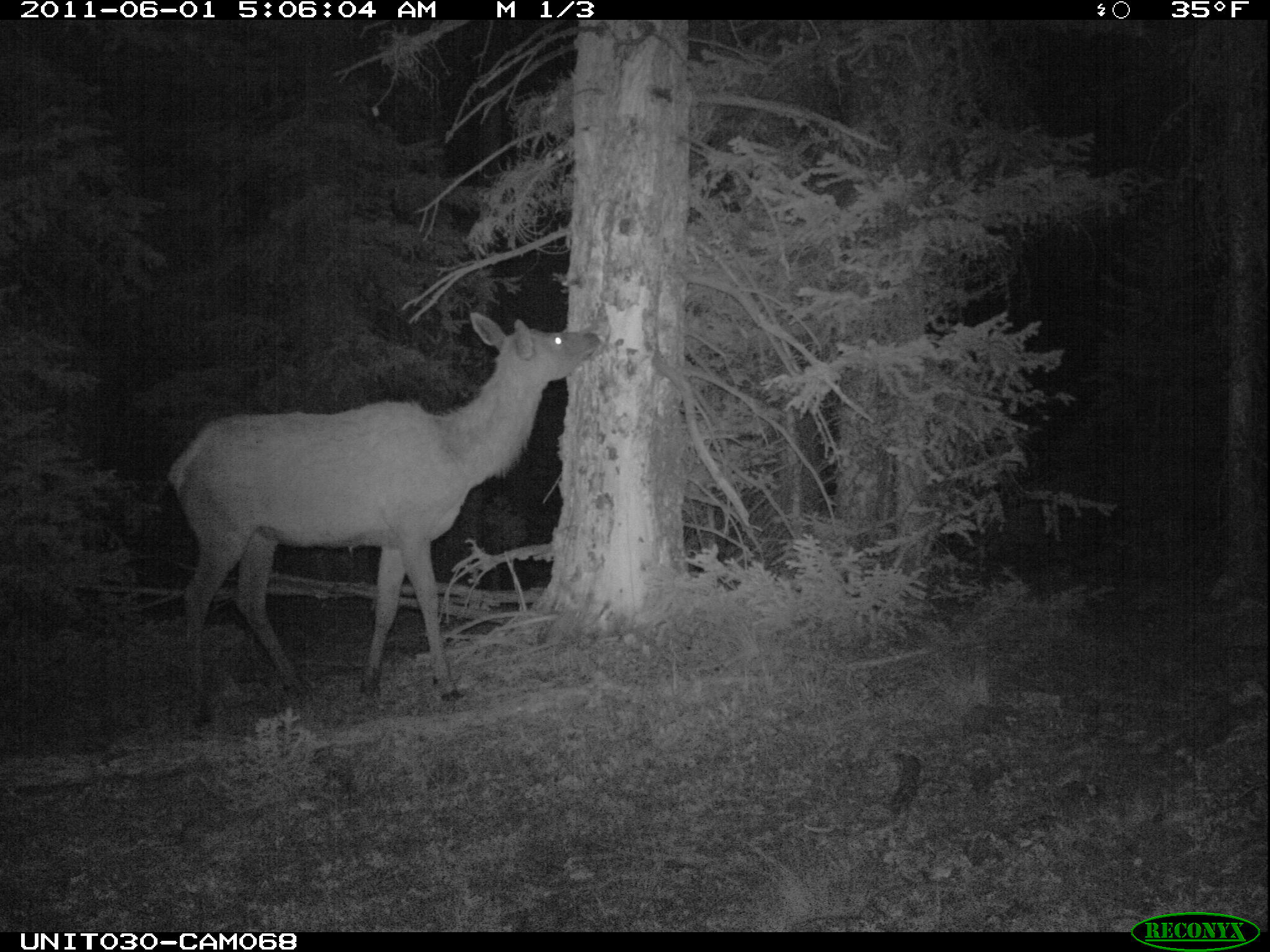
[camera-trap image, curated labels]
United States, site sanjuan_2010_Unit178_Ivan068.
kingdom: Animalia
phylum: Chordata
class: Mammalia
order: Artiodactyla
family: Cervidae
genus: Cervus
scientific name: Cervus elaphus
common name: red deer